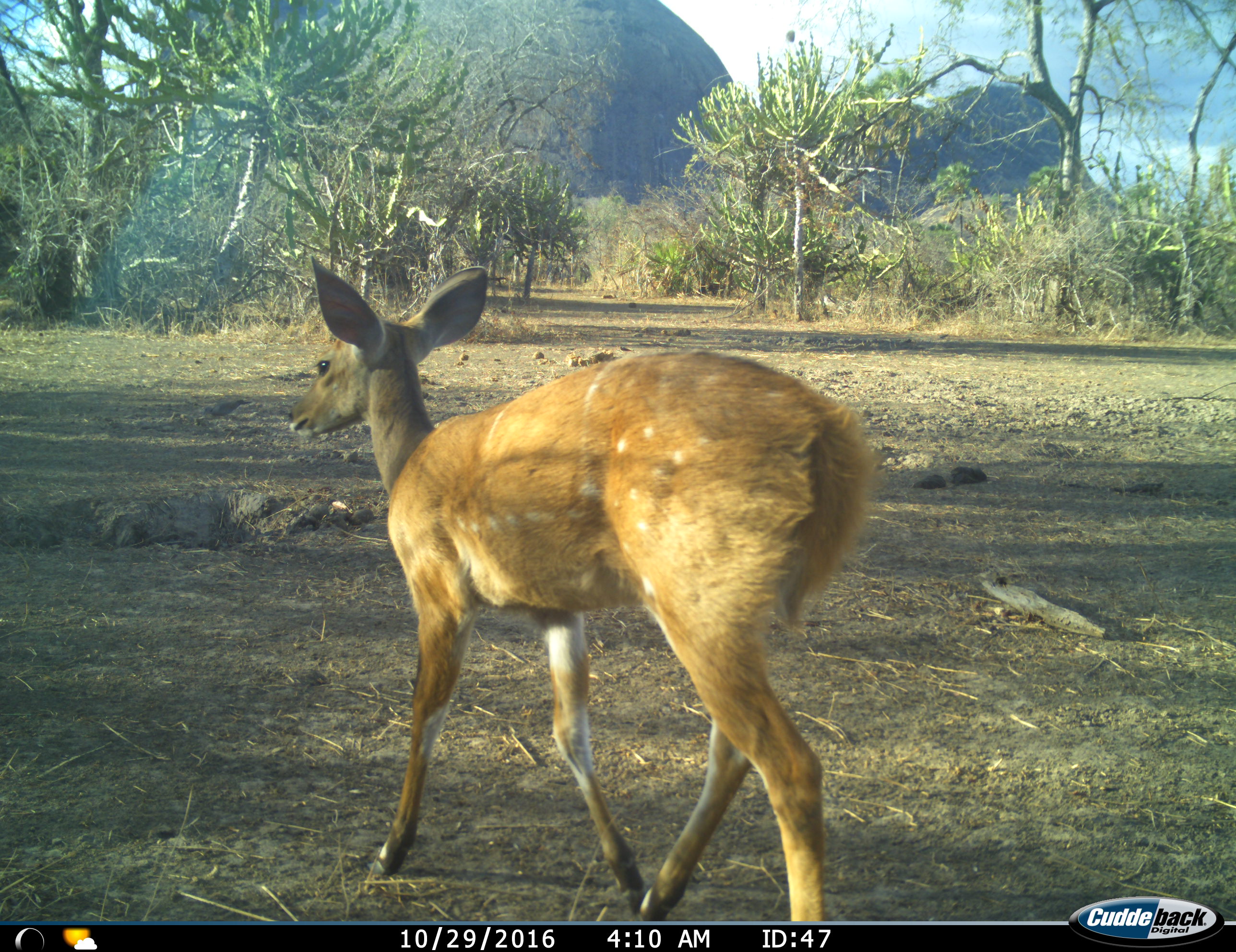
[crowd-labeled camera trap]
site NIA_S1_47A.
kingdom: Animalia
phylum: Chordata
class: Mammalia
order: Artiodactyla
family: Bovidae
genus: Tragelaphus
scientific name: Tragelaphus scriptus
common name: bushbuck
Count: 1.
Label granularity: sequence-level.